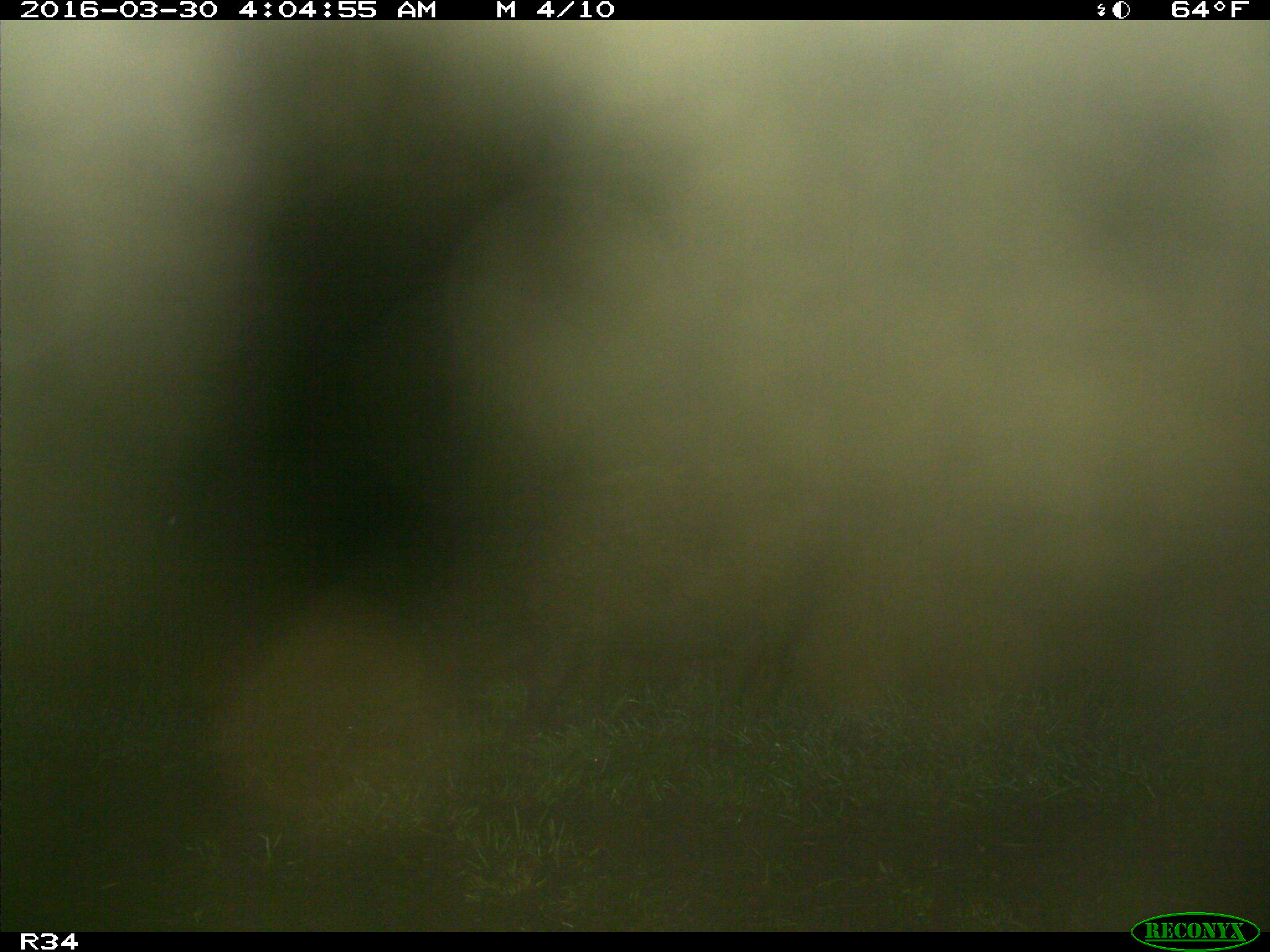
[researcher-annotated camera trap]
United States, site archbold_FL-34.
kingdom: Animalia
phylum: Chordata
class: Mammalia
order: Artiodactyla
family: Suidae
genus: Sus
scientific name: Sus scrofa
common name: wild boar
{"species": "Sus scrofa (wild boar)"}